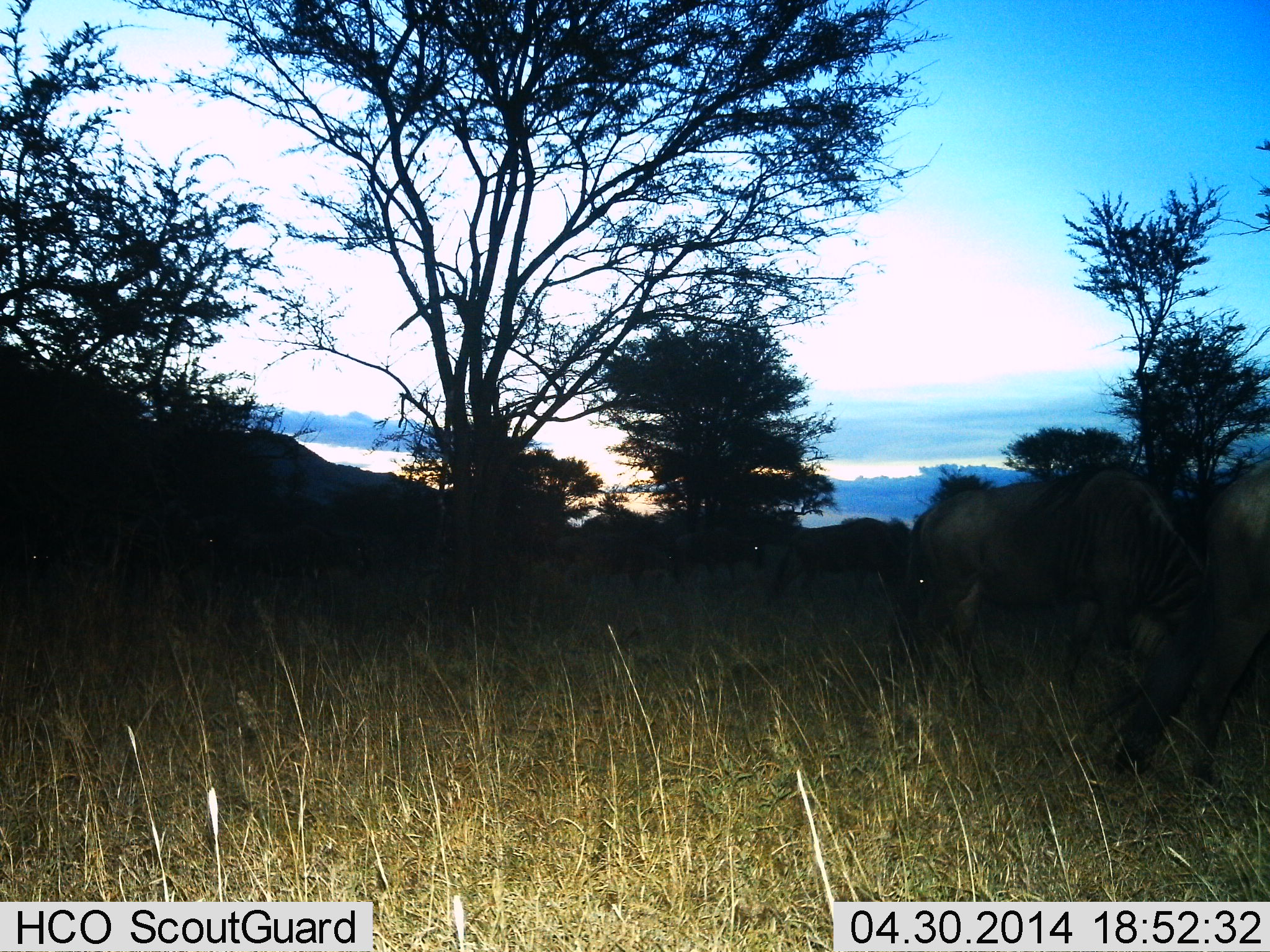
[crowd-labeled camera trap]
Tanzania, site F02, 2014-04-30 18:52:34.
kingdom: Animalia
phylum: Chordata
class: Mammalia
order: Artiodactyla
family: Bovidae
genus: Connochaetes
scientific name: Connochaetes taurinus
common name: blue wildebeest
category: wildebeest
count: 4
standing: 90%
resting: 10%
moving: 20%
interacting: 10%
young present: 0%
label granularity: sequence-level